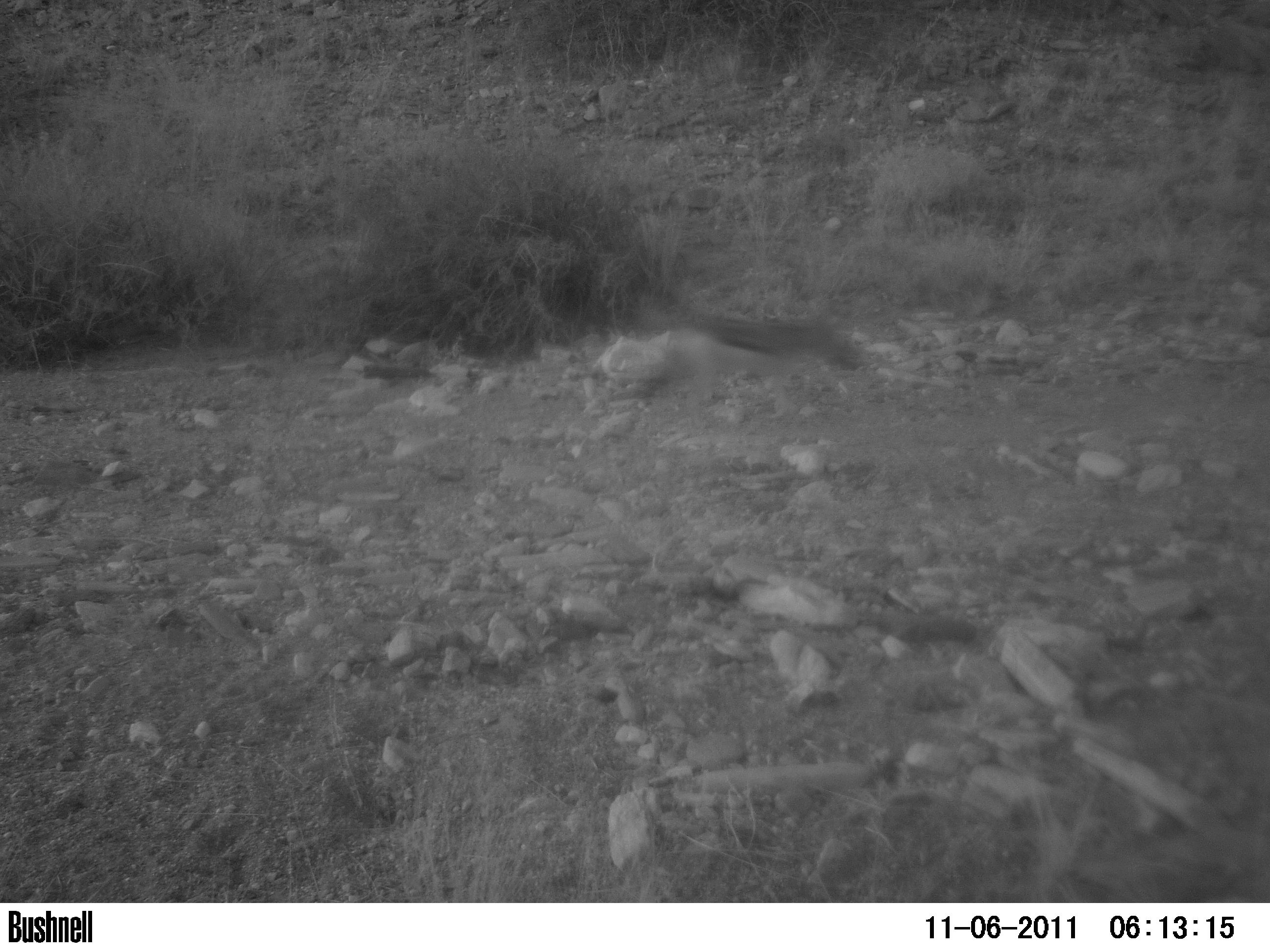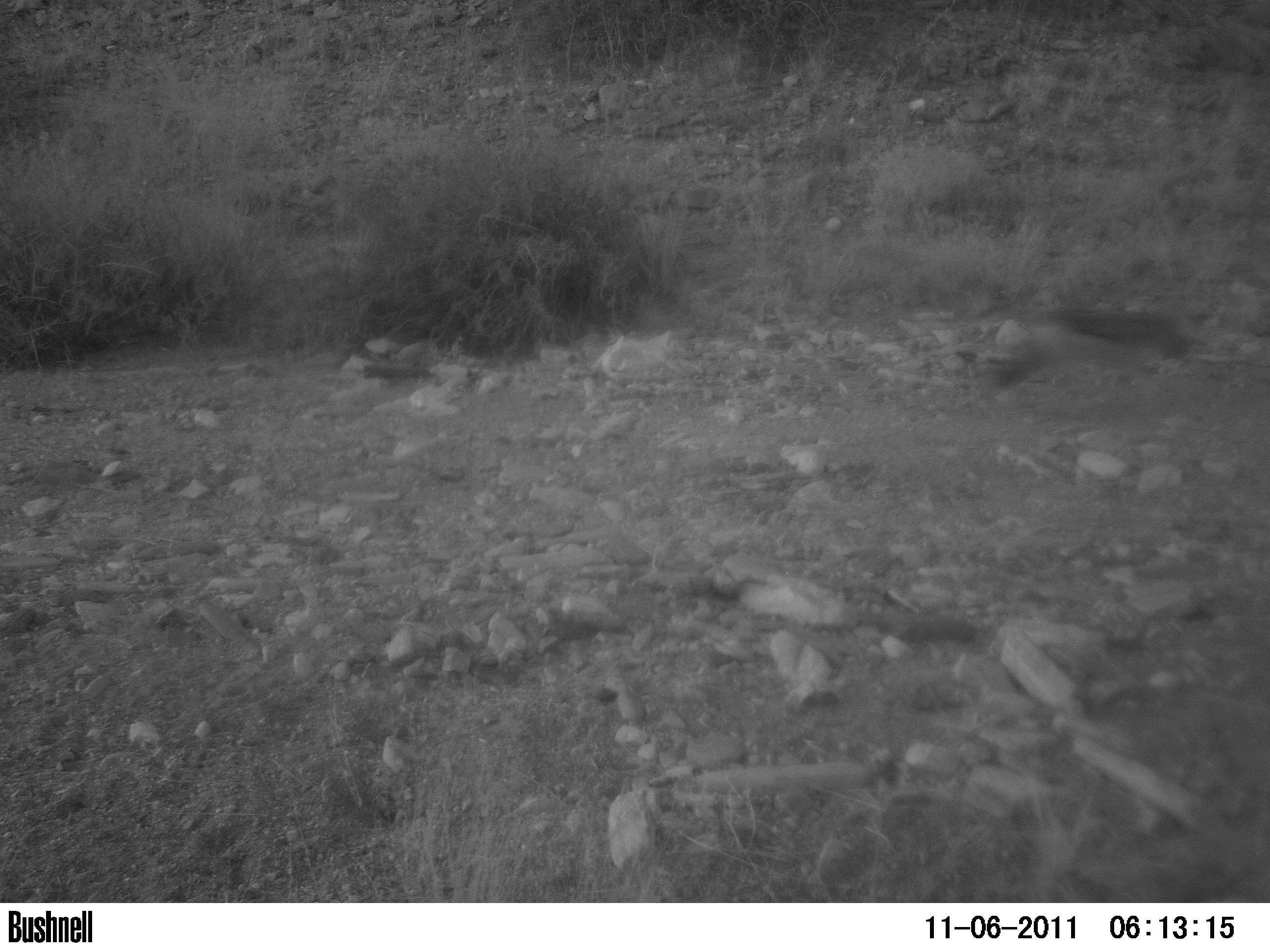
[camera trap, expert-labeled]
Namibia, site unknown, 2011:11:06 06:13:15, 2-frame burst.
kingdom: Animalia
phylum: Chordata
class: Mammalia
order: Carnivora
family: Canidae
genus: Lupulella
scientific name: Lupulella mesomelas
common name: black-backed jackal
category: canis mesomelas